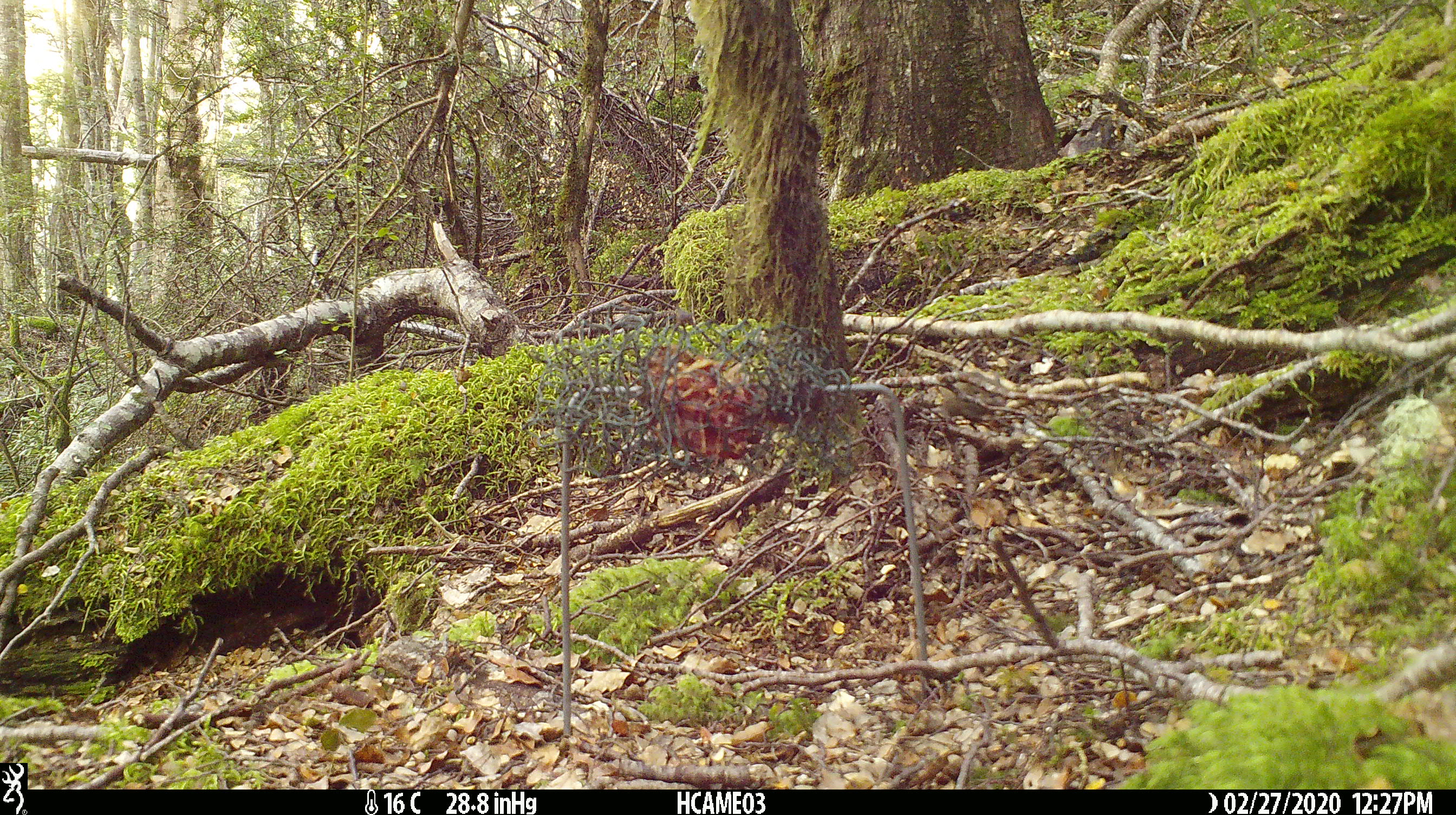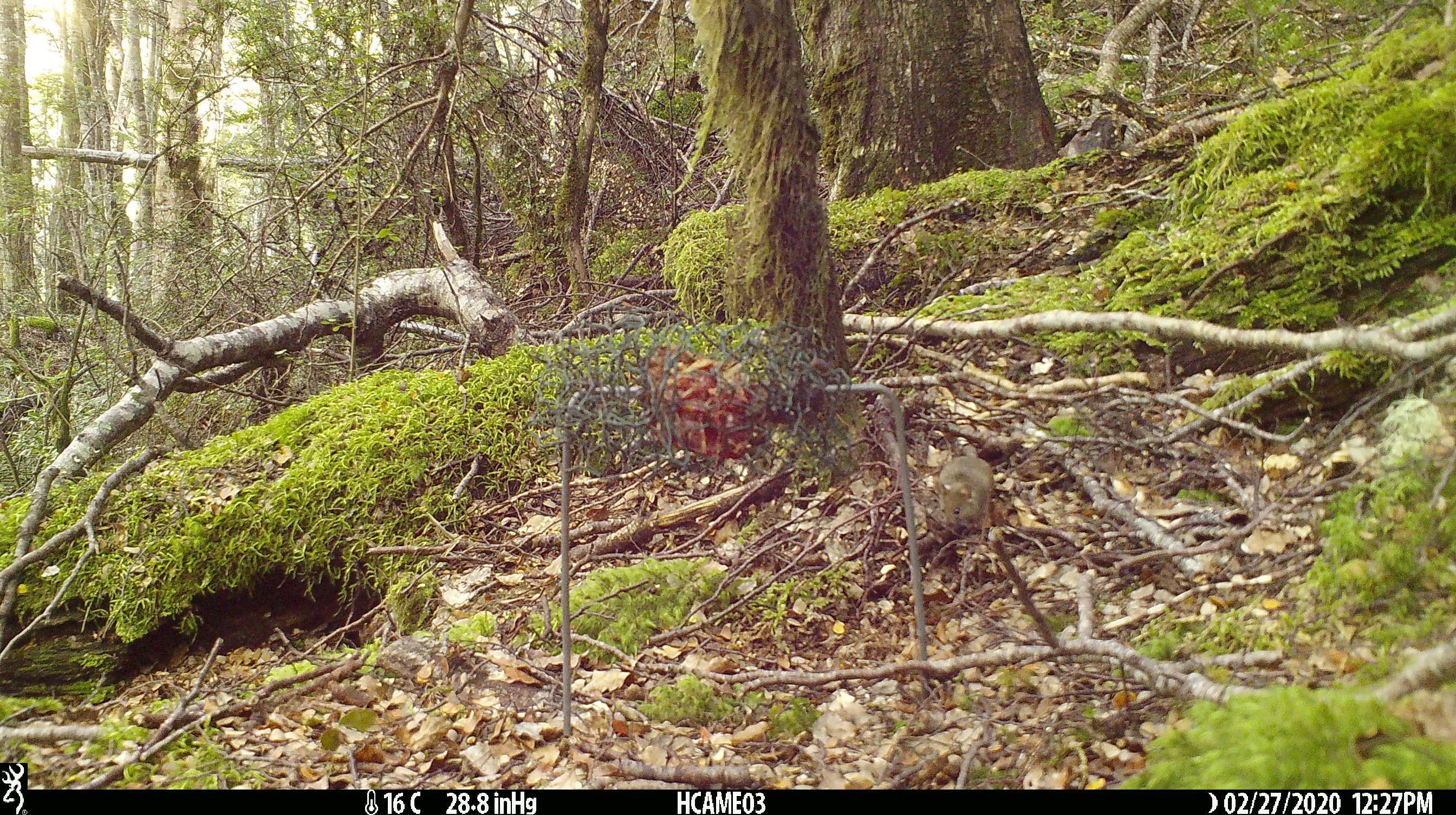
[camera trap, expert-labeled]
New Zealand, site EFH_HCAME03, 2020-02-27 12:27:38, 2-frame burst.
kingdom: Animalia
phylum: Chordata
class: Mammalia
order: Rodentia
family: Muridae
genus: Mus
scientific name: Mus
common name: mouse